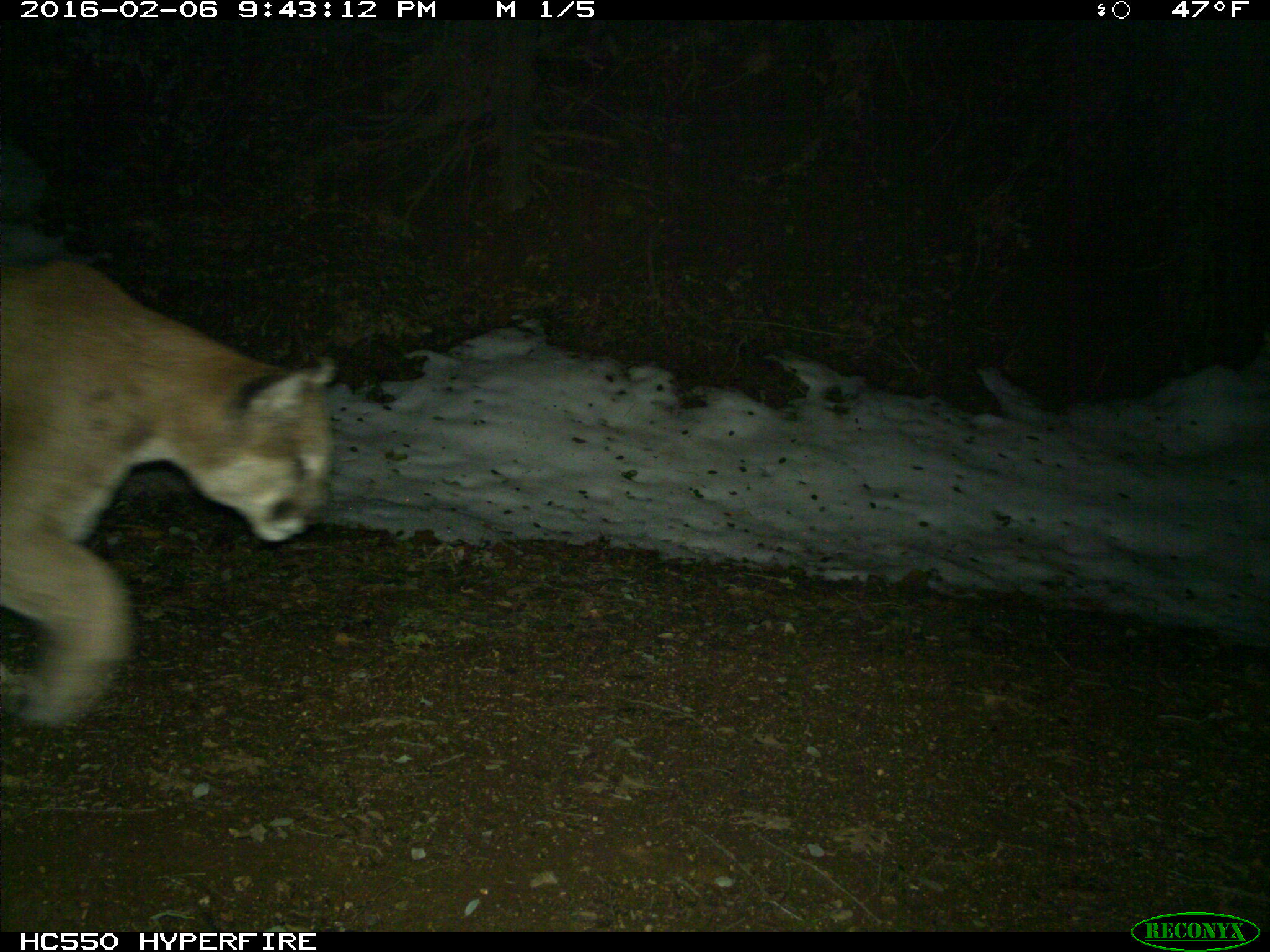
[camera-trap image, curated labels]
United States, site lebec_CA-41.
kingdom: Animalia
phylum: Chordata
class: Mammalia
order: Carnivora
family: Felidae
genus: Puma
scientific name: Puma concolor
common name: mountain lion